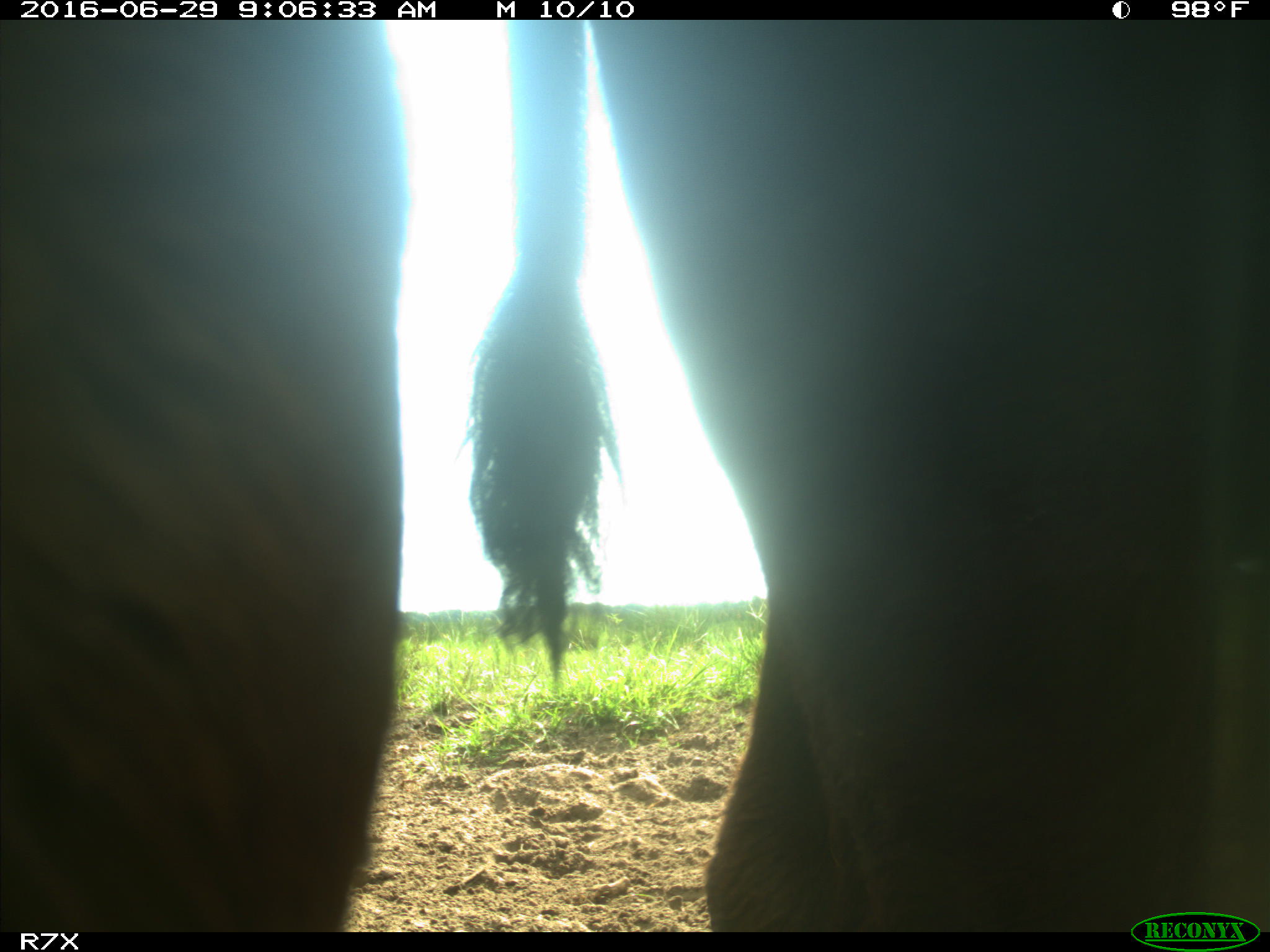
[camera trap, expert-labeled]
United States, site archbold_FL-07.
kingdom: Animalia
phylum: Chordata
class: Mammalia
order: Artiodactyla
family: Bovidae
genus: Bos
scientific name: Bos taurus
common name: domestic cow